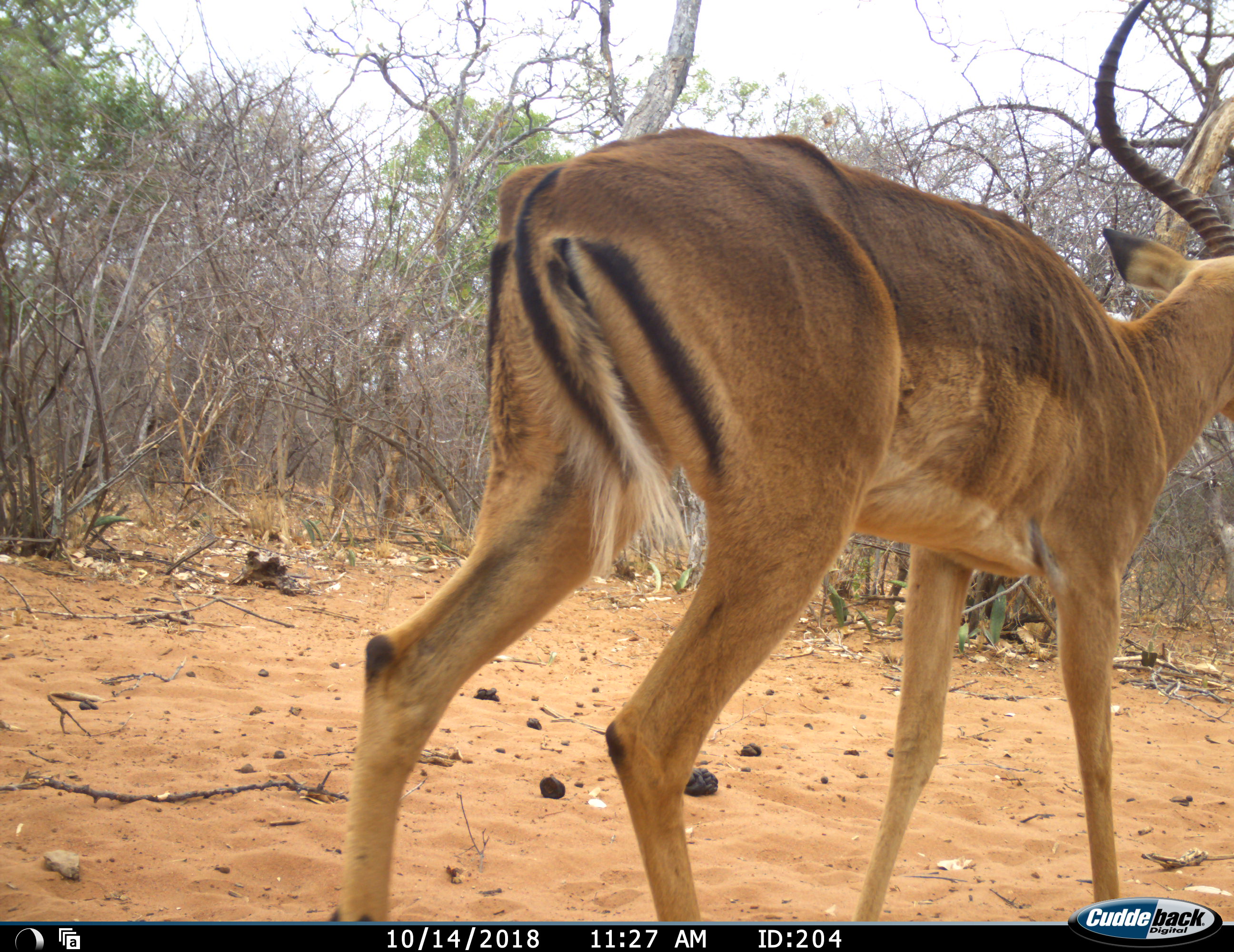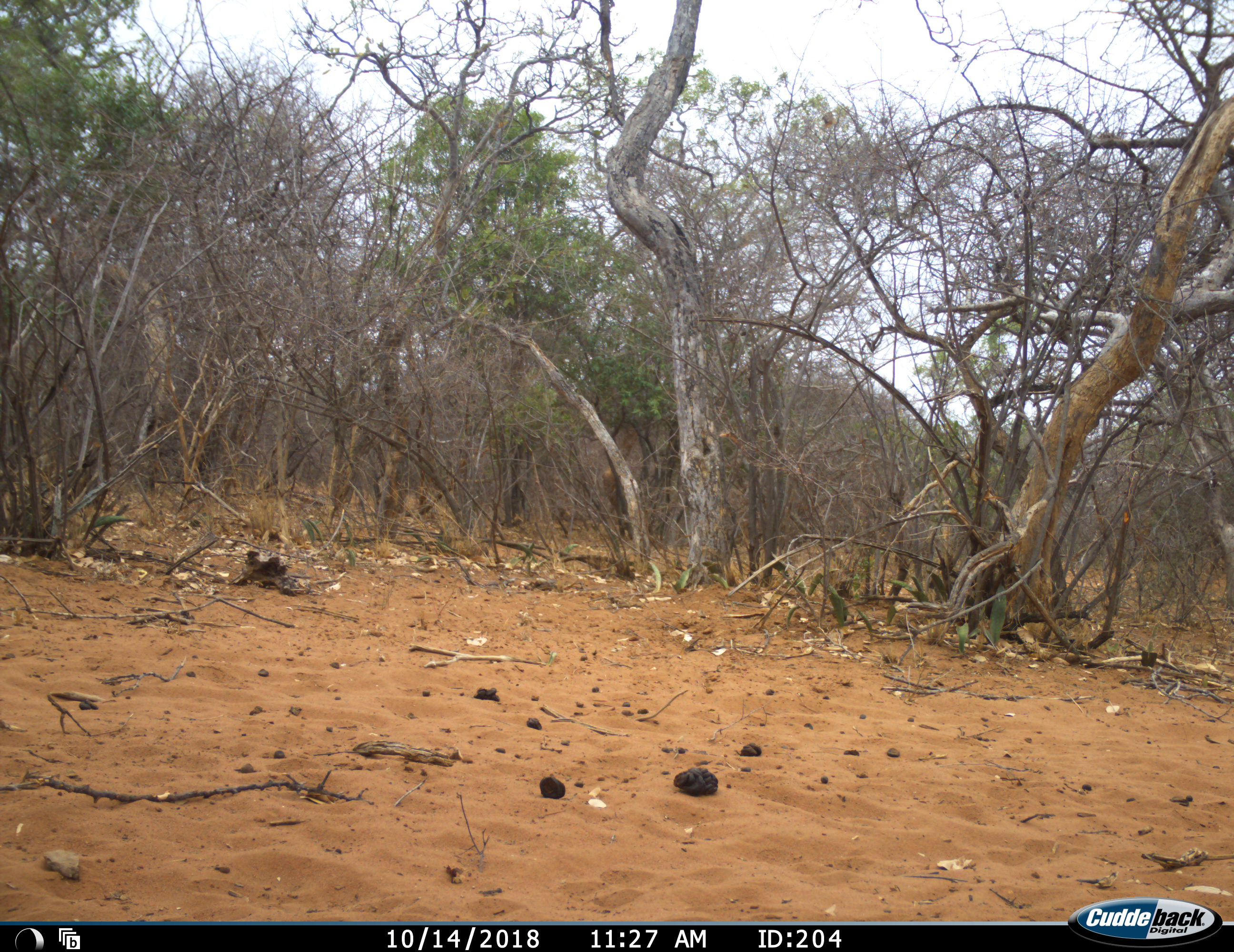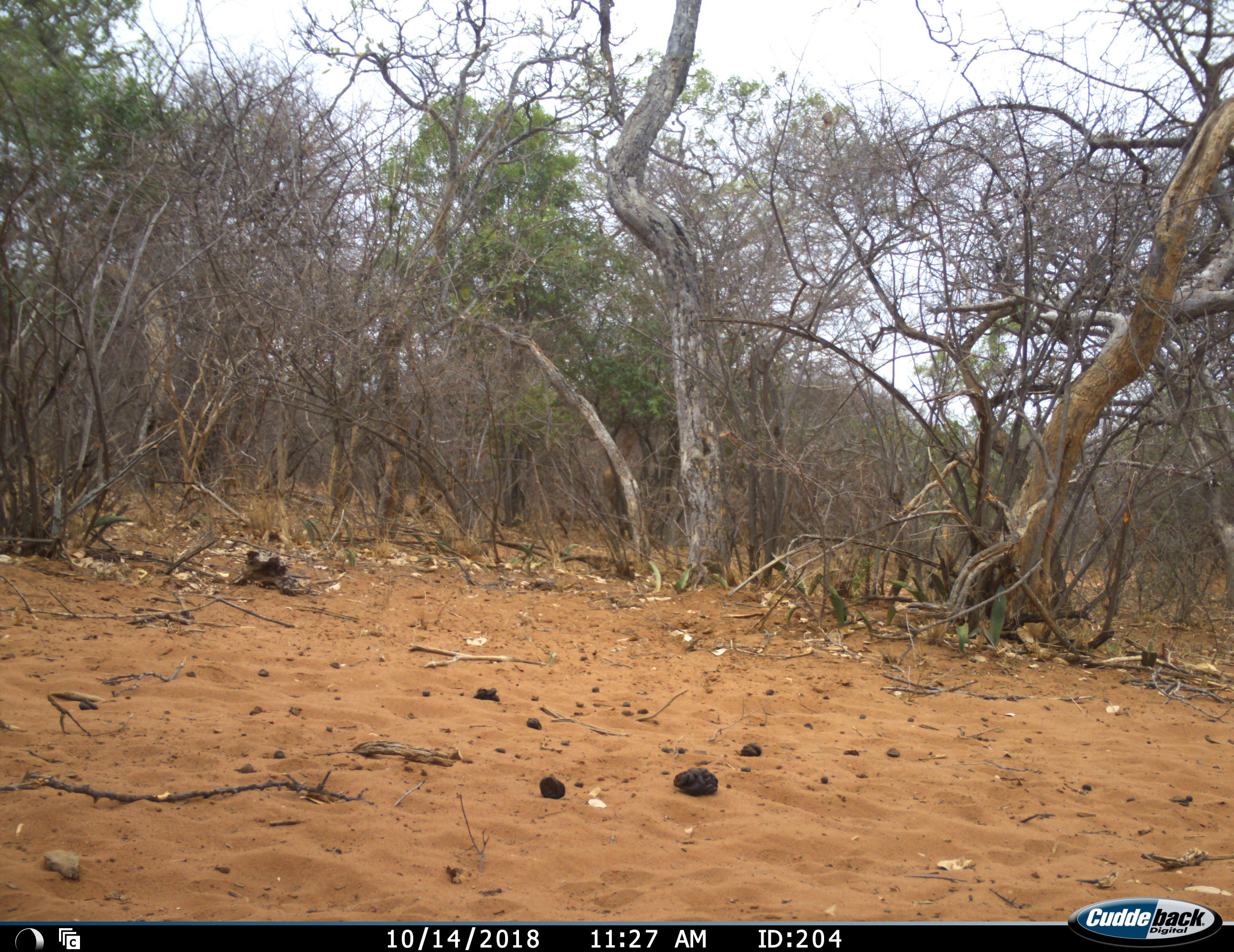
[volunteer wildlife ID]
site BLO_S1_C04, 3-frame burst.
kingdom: Animalia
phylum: Chordata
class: Mammalia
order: Artiodactyla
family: Bovidae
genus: Aepyceros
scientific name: Aepyceros melampus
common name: impala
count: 1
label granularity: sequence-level